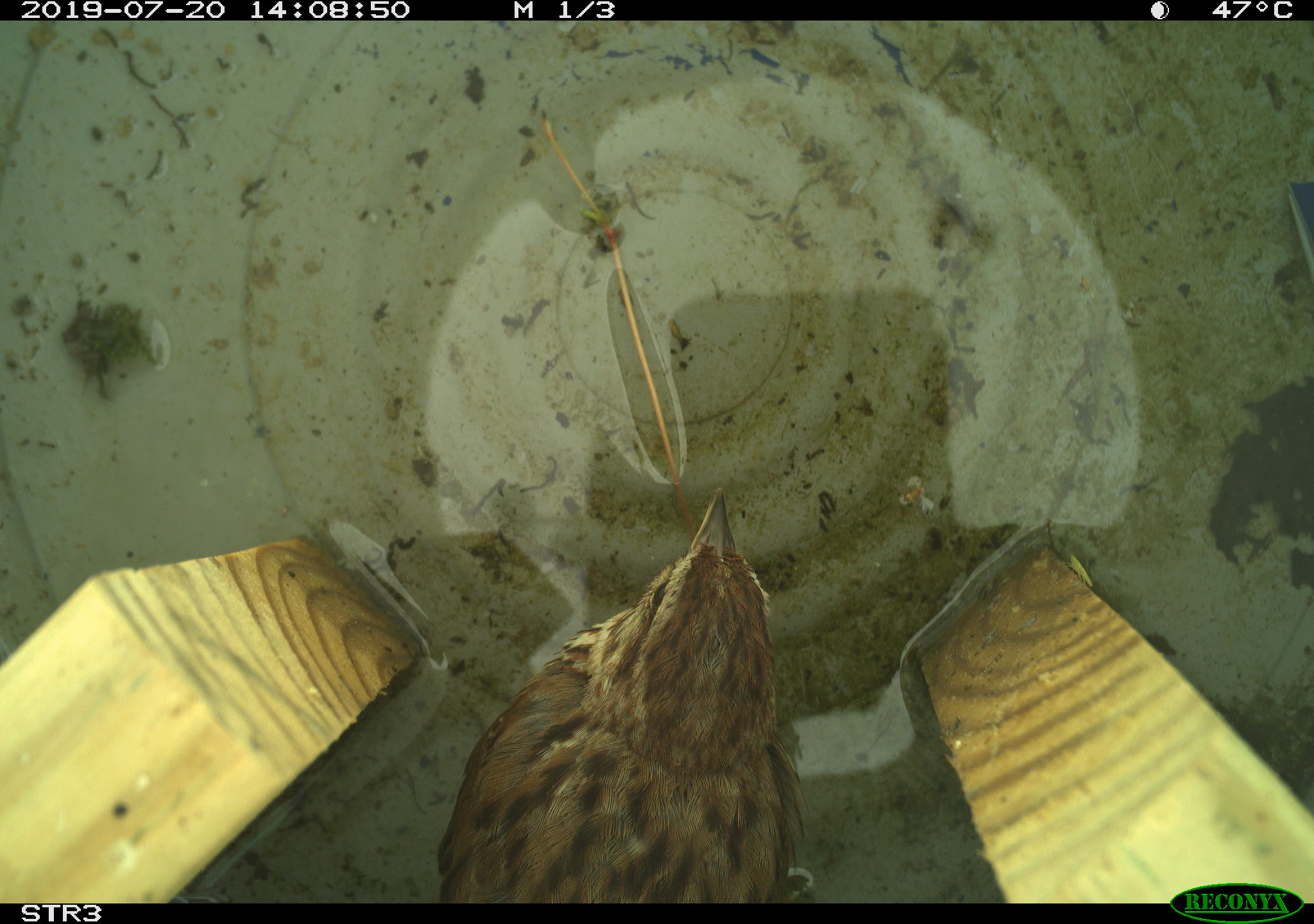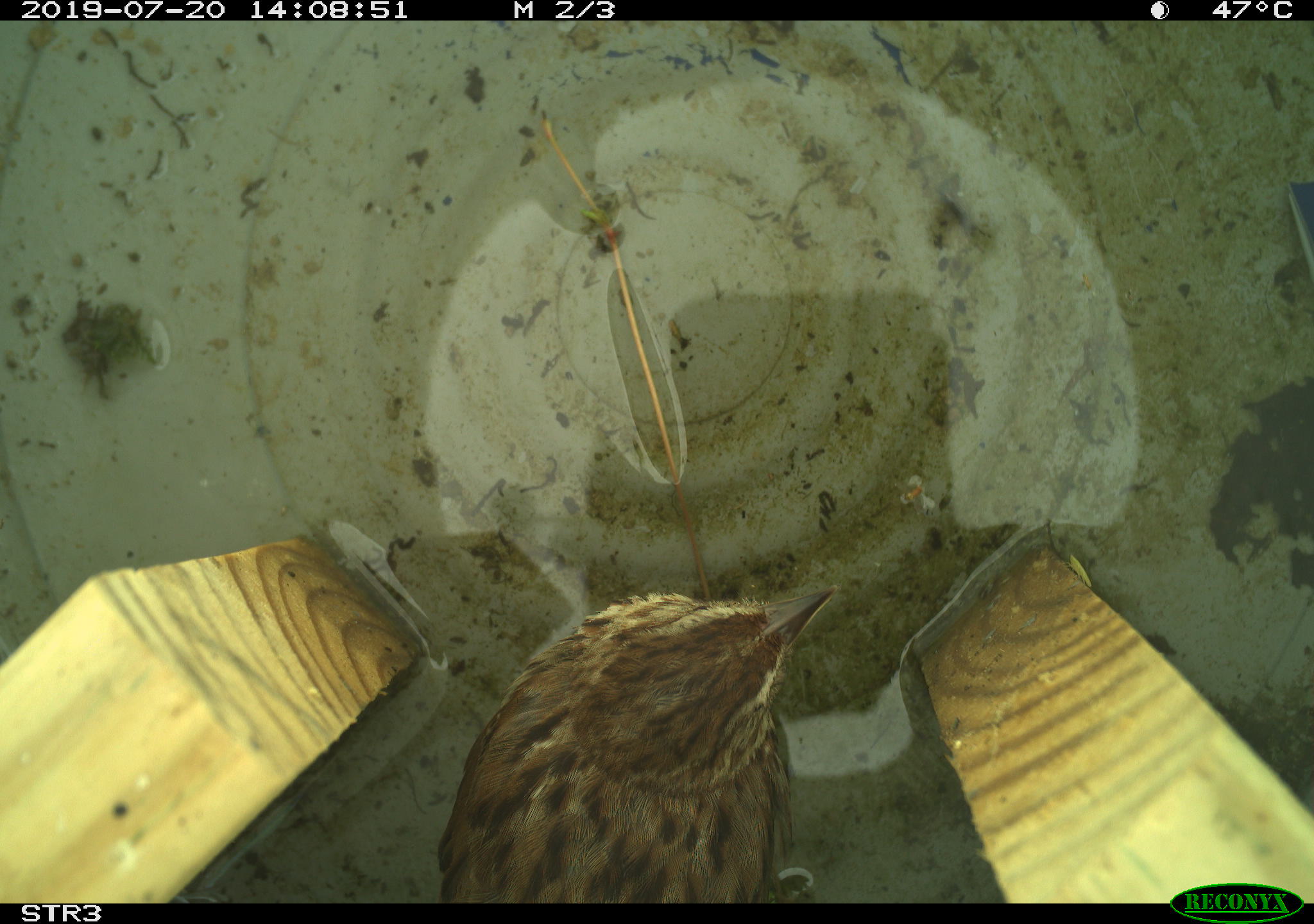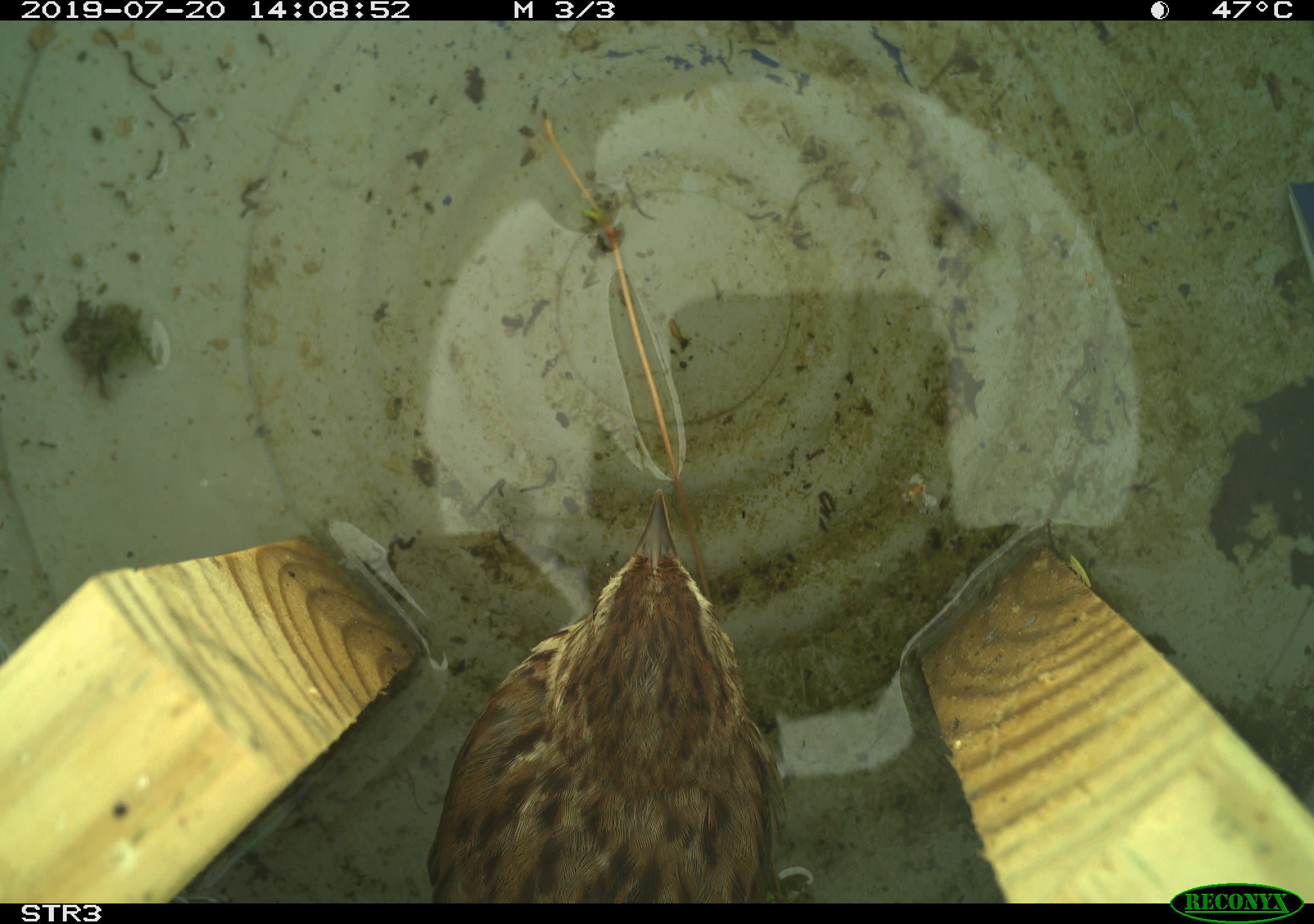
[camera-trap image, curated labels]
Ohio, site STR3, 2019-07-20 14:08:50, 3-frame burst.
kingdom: Animalia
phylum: Chordata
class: Aves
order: Passeriformes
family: Passerellidae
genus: Melospiza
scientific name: Melospiza melodia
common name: song sparrow